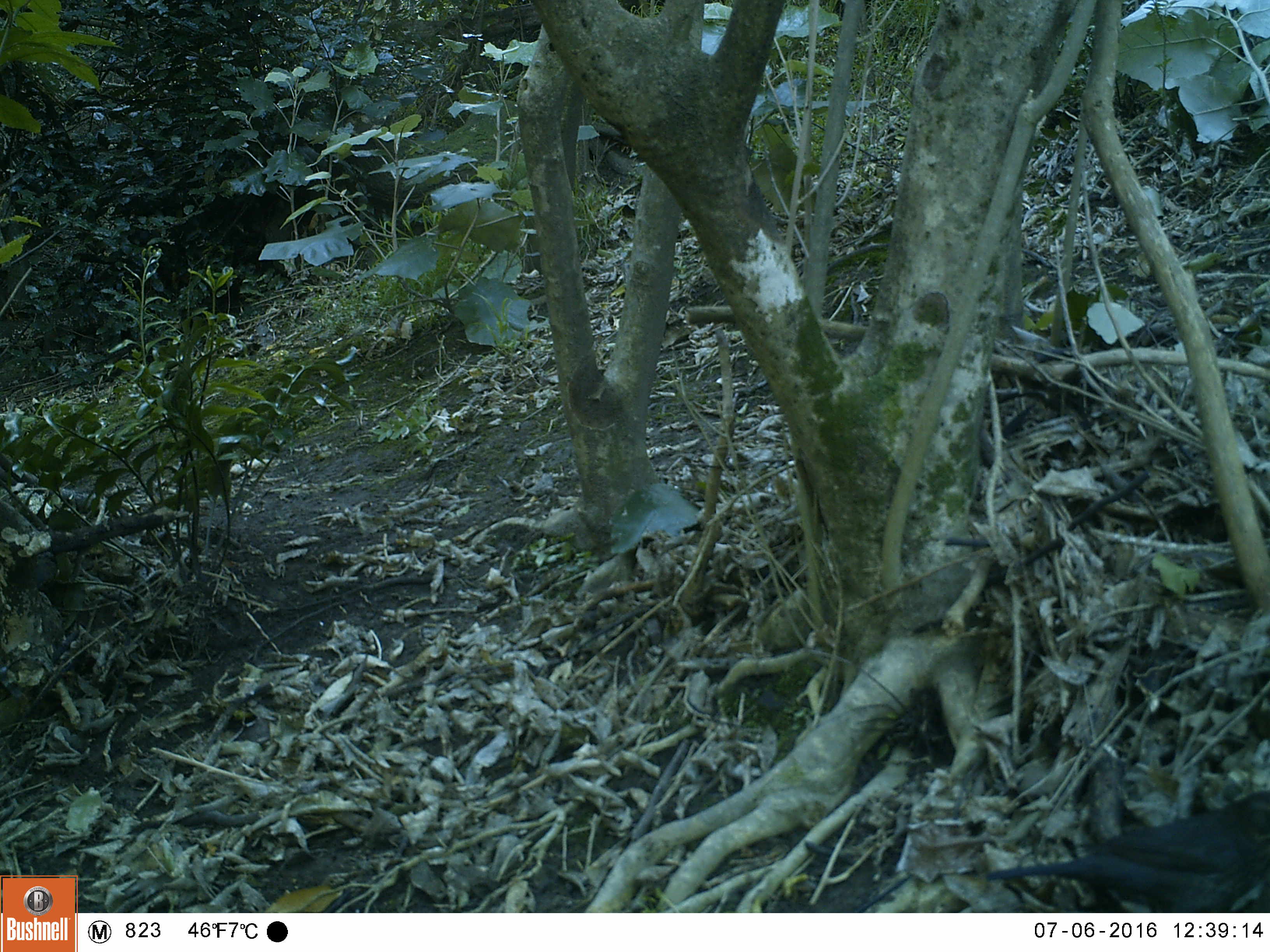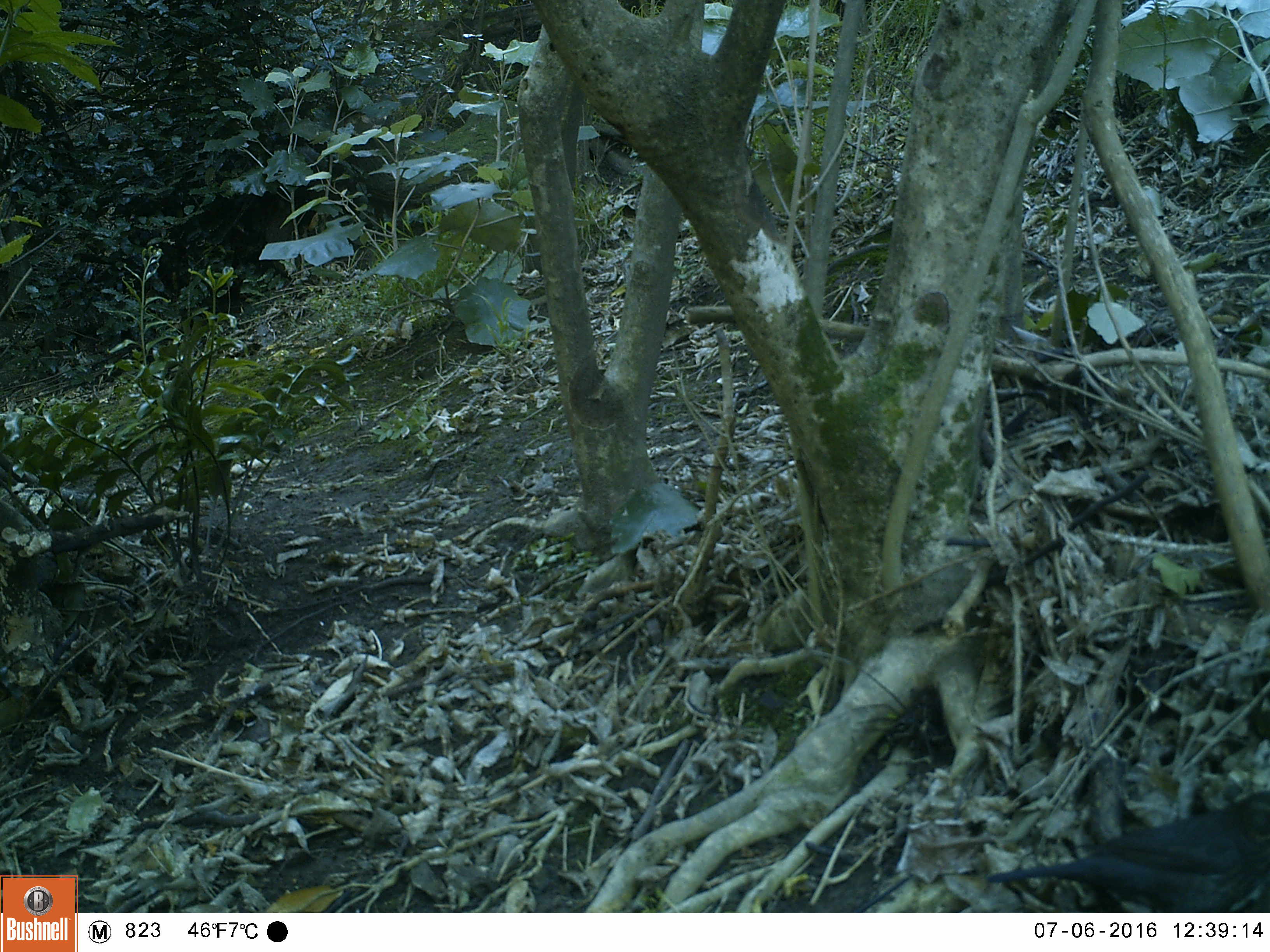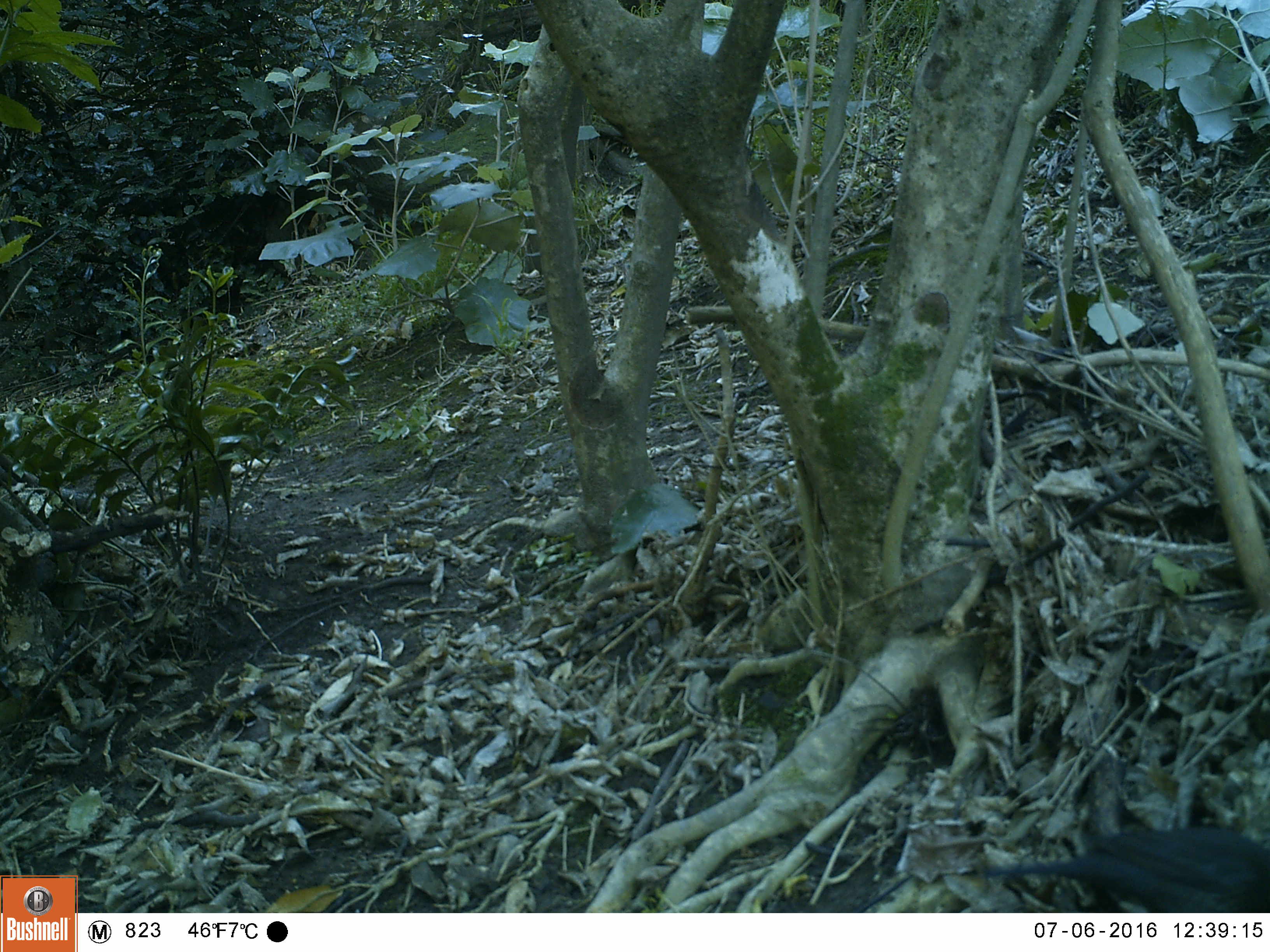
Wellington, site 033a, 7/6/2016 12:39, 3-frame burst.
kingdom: Animalia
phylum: Chordata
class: Aves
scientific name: Aves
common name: bird